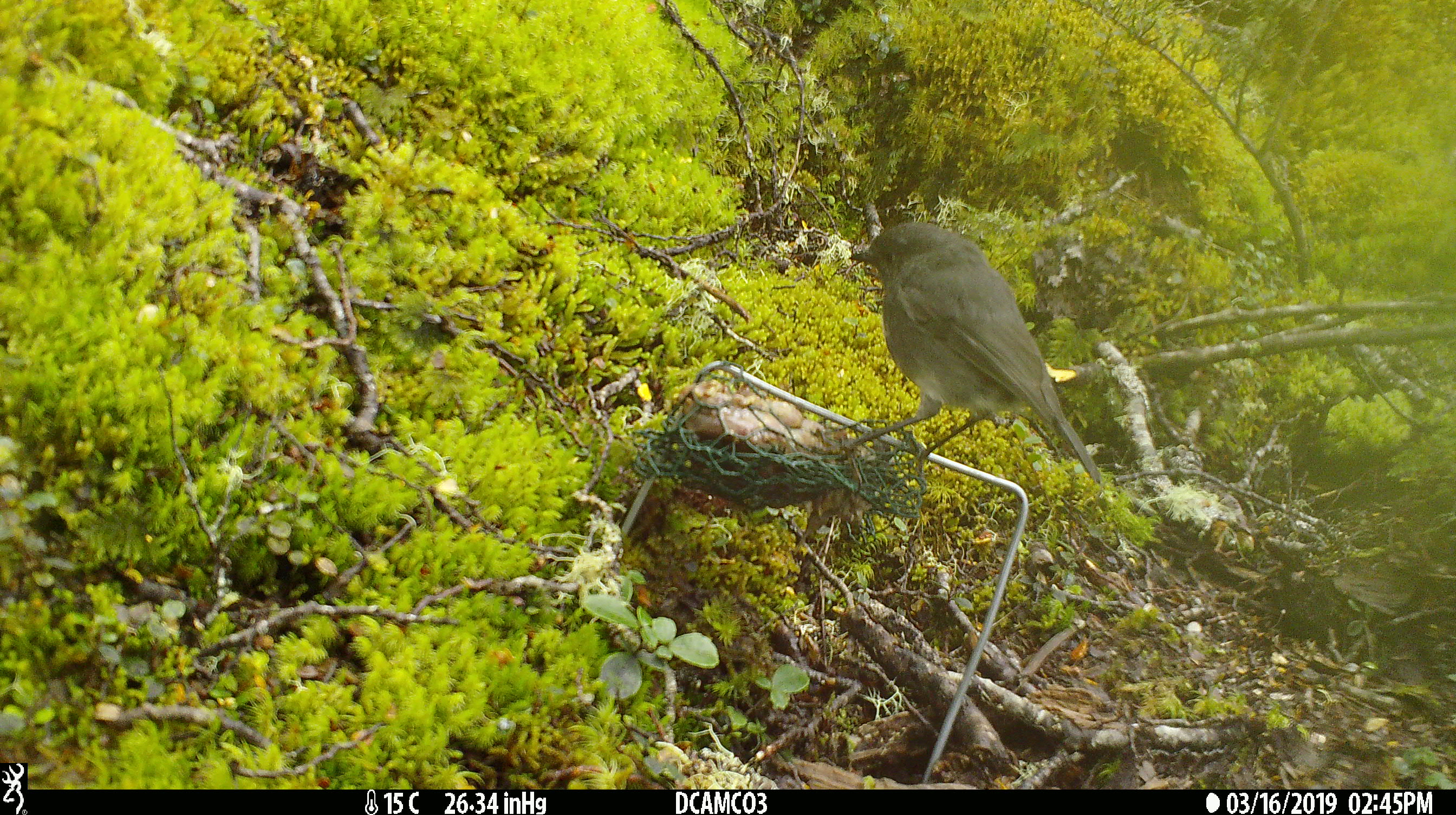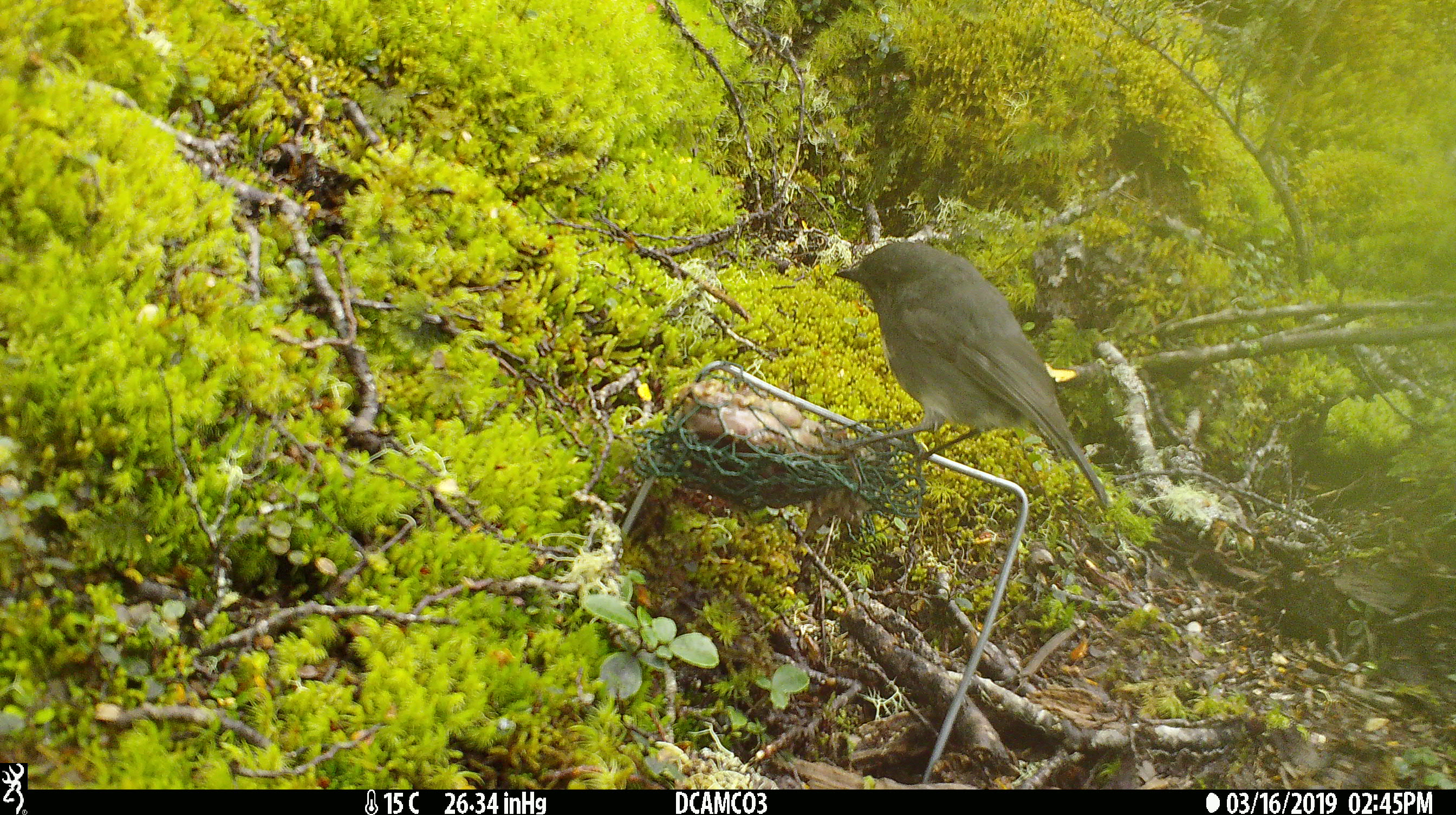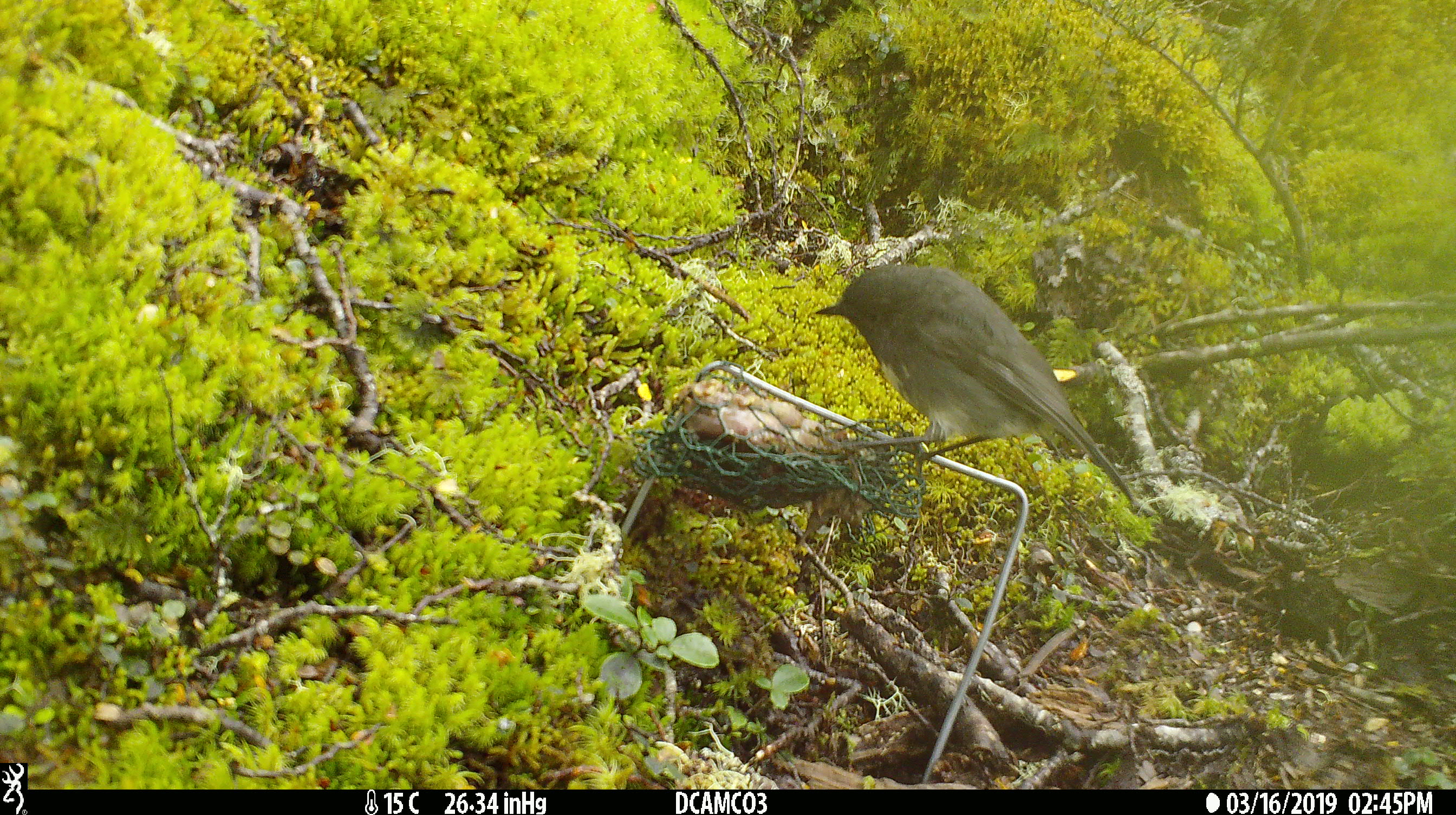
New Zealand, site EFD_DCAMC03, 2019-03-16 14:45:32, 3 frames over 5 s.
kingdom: Animalia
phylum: Chordata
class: Aves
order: Passeriformes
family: Petroicidae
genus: Petroica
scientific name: Petroica australis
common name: new zealand robin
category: robin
Robin (new zealand robin) (Petroica australis).